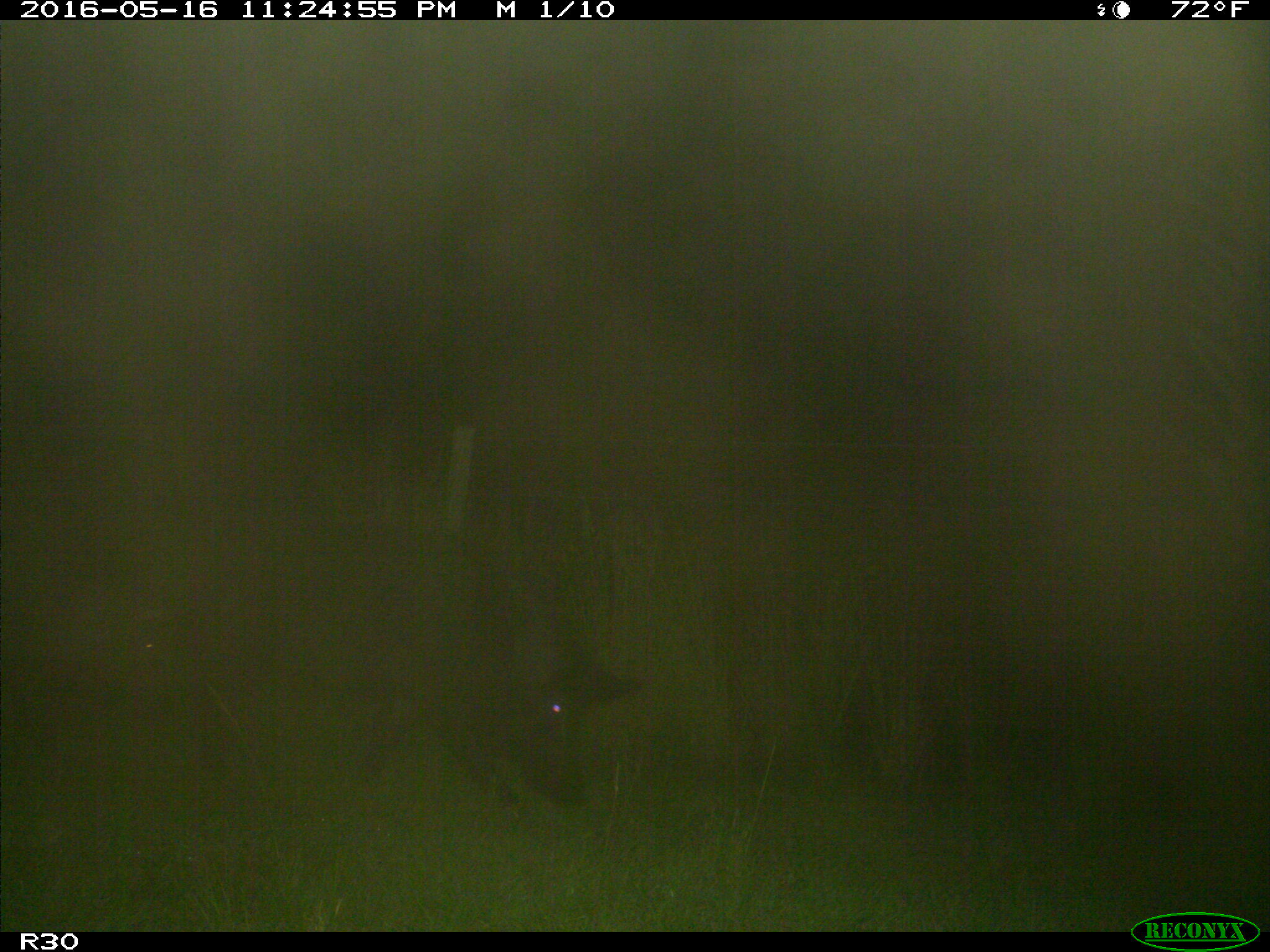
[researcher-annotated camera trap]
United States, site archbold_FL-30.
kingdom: Animalia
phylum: Chordata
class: Mammalia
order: Artiodactyla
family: Suidae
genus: Sus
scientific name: Sus scrofa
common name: wild boar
Sus scrofa (wild boar).